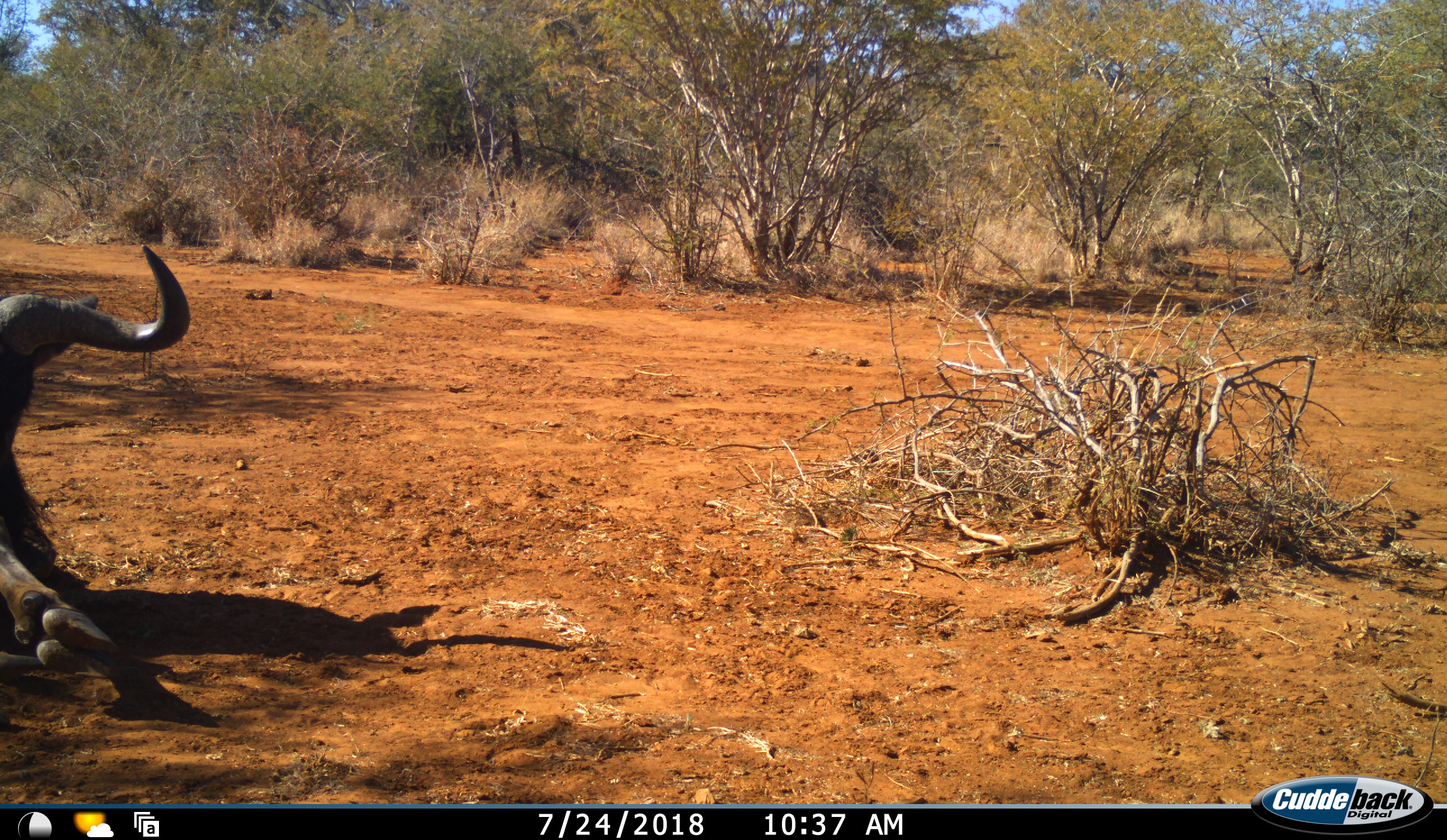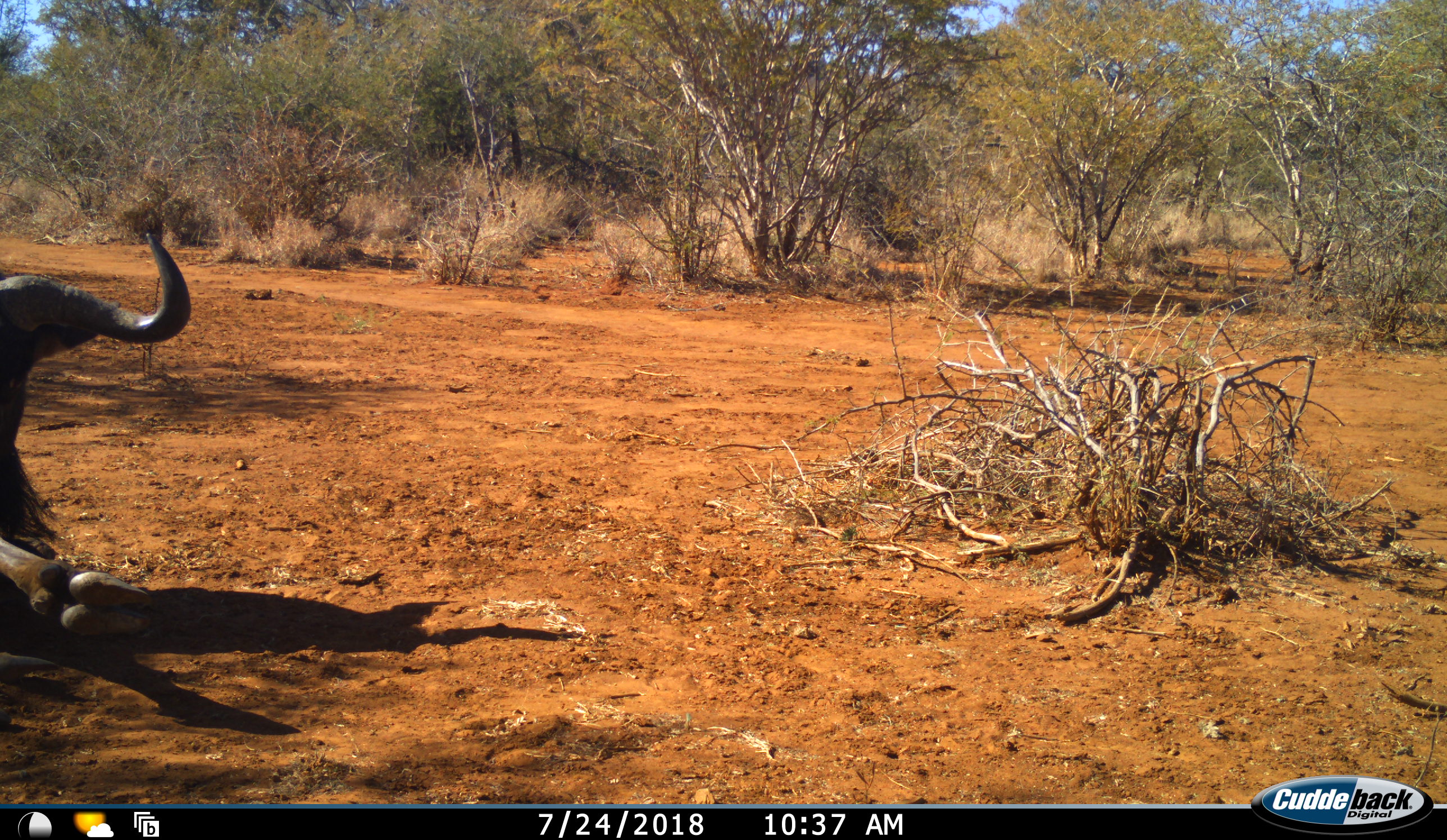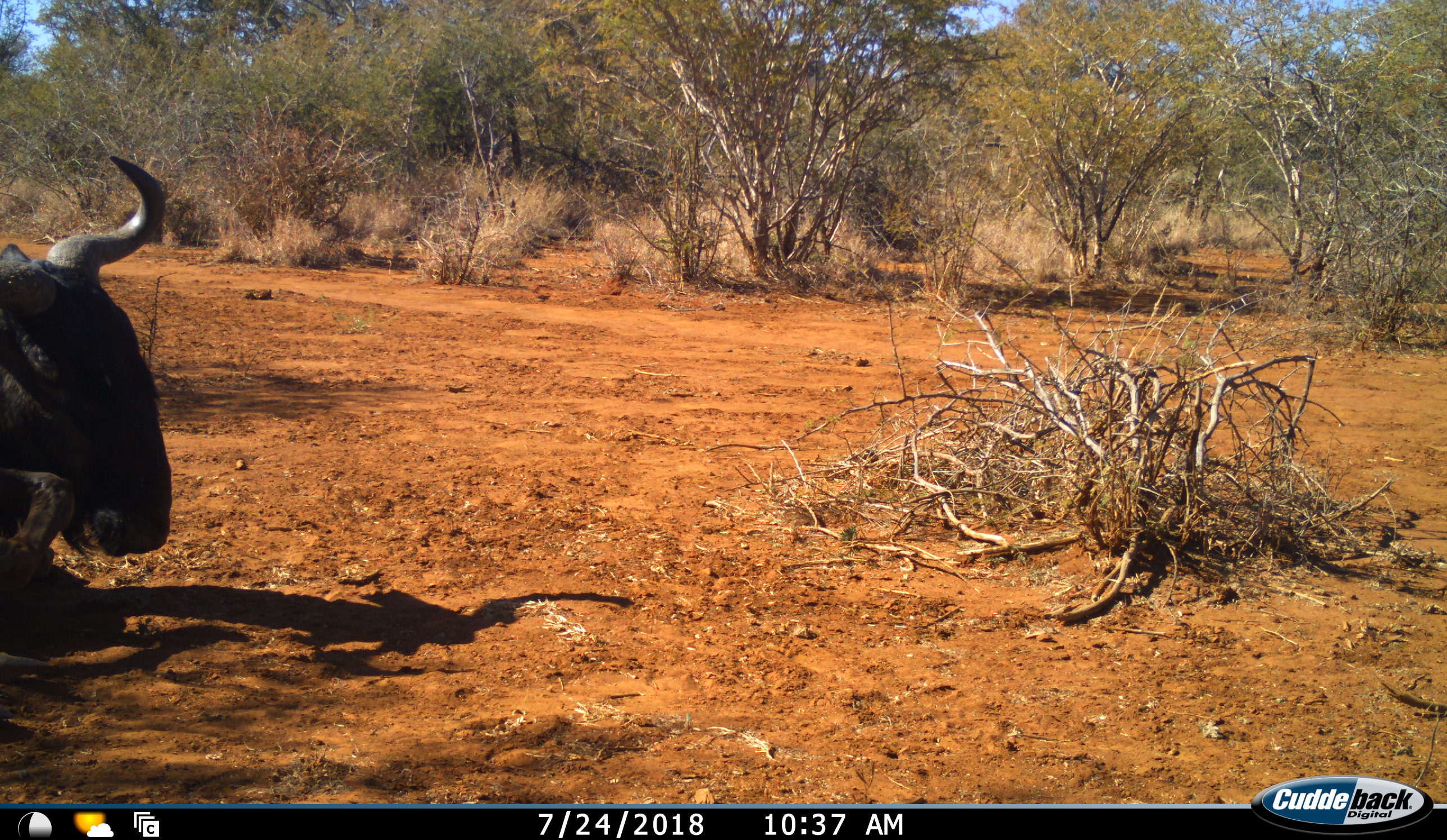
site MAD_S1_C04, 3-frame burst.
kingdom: Animalia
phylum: Chordata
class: Mammalia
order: Artiodactyla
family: Bovidae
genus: Connochaetes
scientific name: Connochaetes taurinus taurinus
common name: blue wildebeest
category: wildebeestblue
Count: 1.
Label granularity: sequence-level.